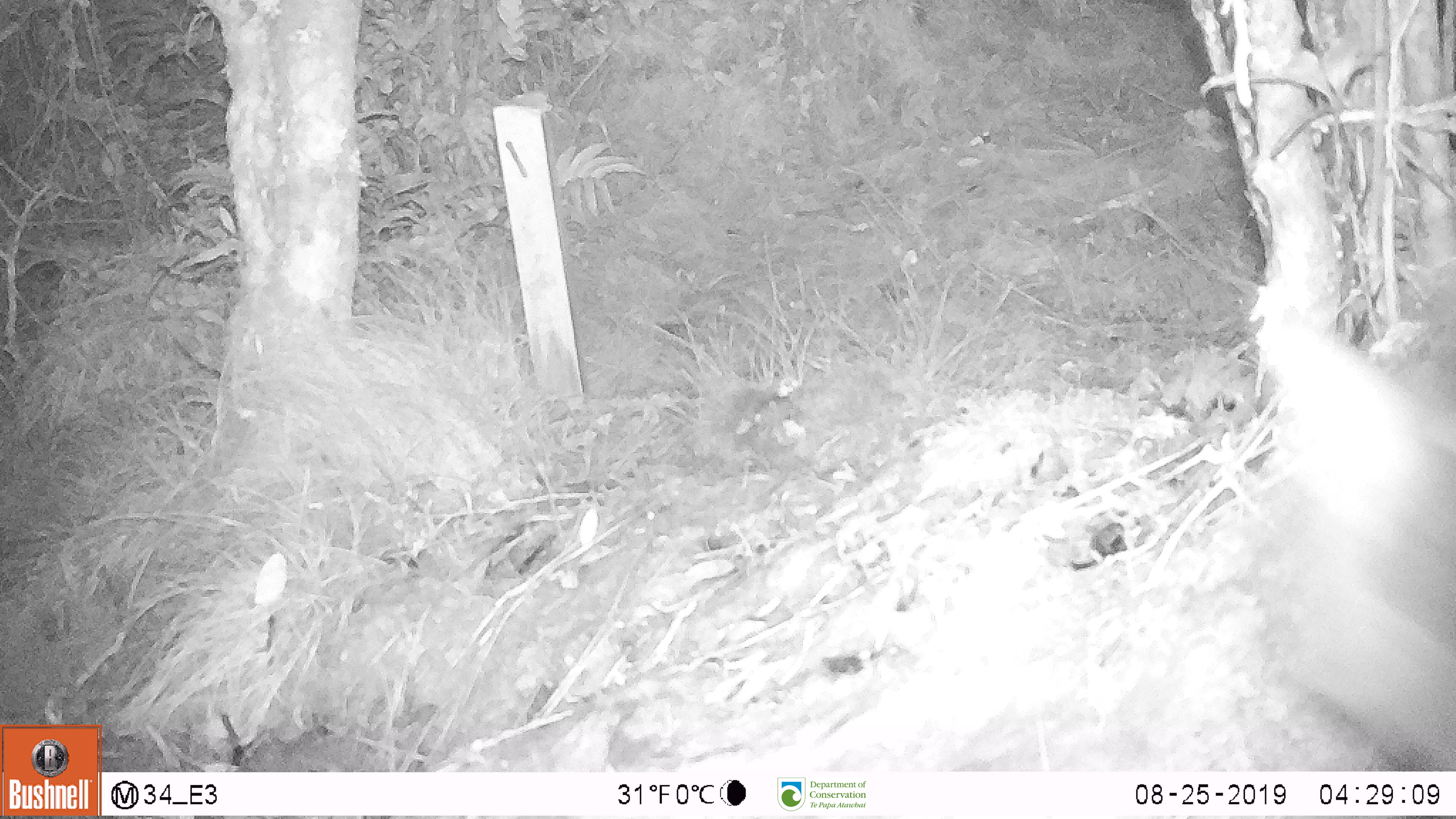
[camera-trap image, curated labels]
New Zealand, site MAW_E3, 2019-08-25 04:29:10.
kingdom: Animalia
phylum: Chordata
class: Mammalia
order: Carnivora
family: Felidae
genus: Felis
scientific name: Felis catus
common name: domestic cat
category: cat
Cat (domestic cat) (Felis catus).